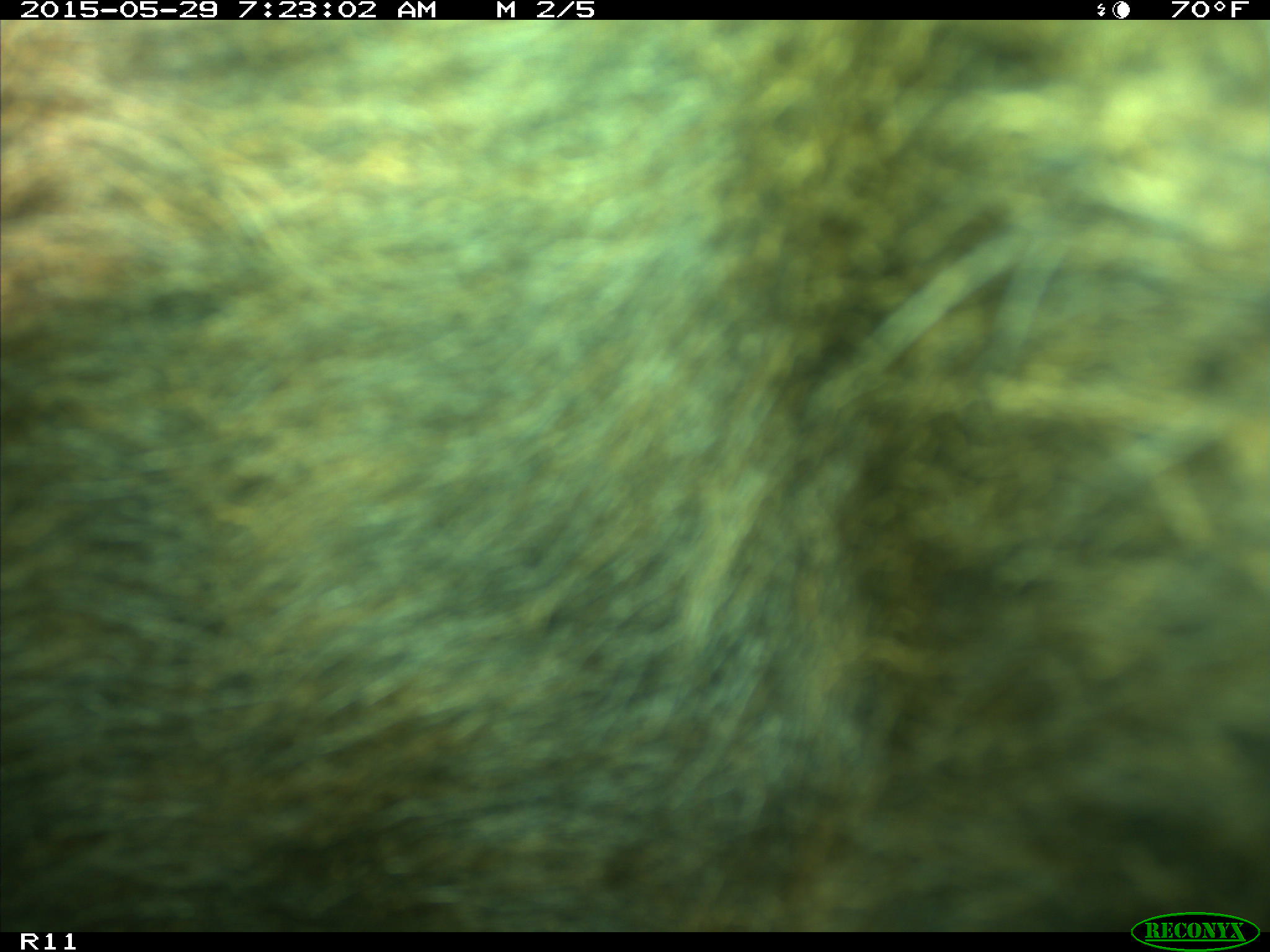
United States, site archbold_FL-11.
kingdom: Animalia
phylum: Chordata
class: Mammalia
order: Artiodactyla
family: Bovidae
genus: Bos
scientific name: Bos taurus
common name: domestic cow